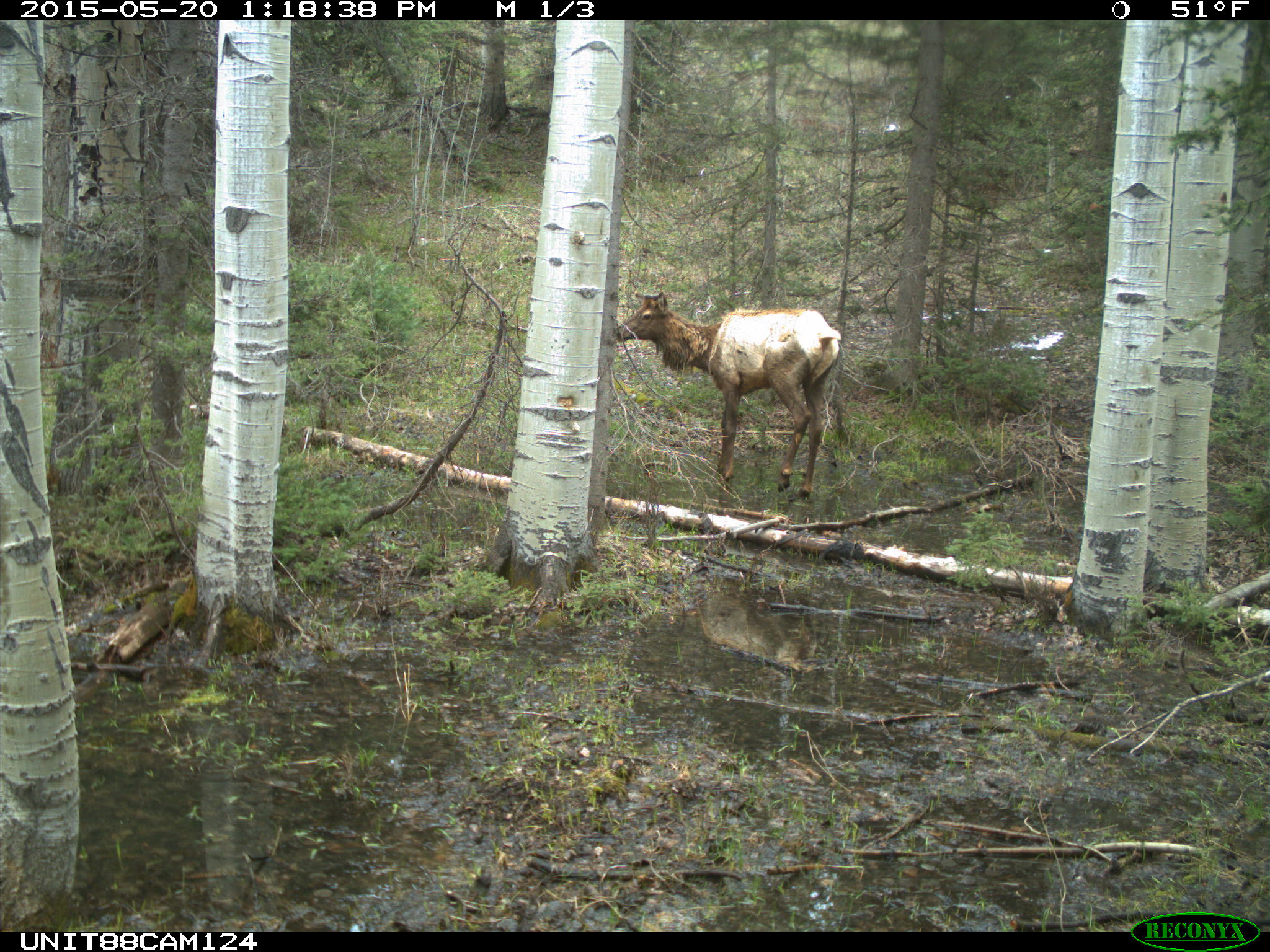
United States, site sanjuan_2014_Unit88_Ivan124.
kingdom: Animalia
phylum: Chordata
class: Mammalia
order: Artiodactyla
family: Cervidae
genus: Cervus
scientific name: Cervus elaphus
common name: red deer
Cervus elaphus (red deer).